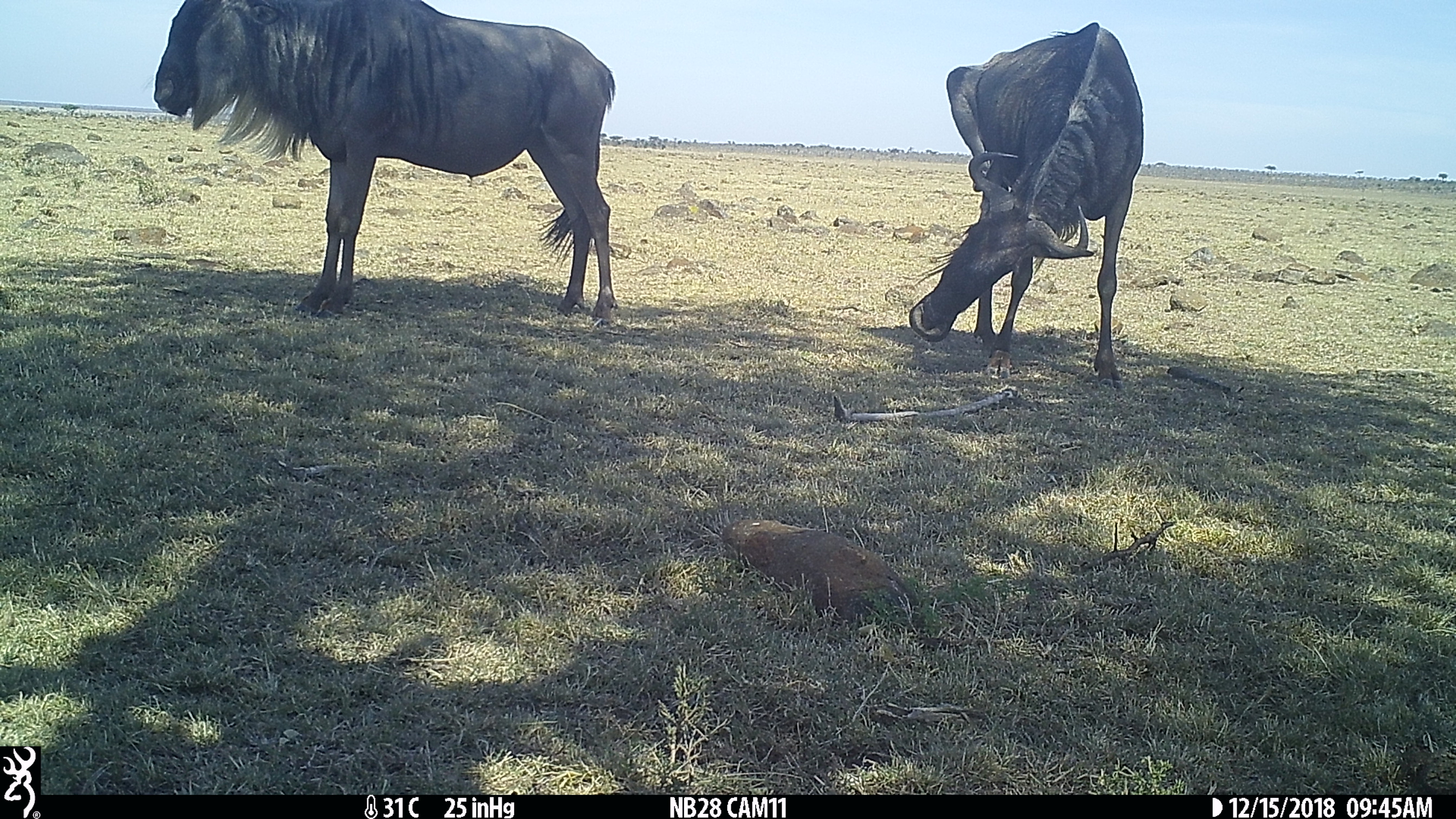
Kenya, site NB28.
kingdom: Animalia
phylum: Chordata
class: Mammalia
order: Artiodactyla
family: Bovidae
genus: Connochaetes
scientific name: Connochaetes taurinus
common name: blue wildebeest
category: wildebeest